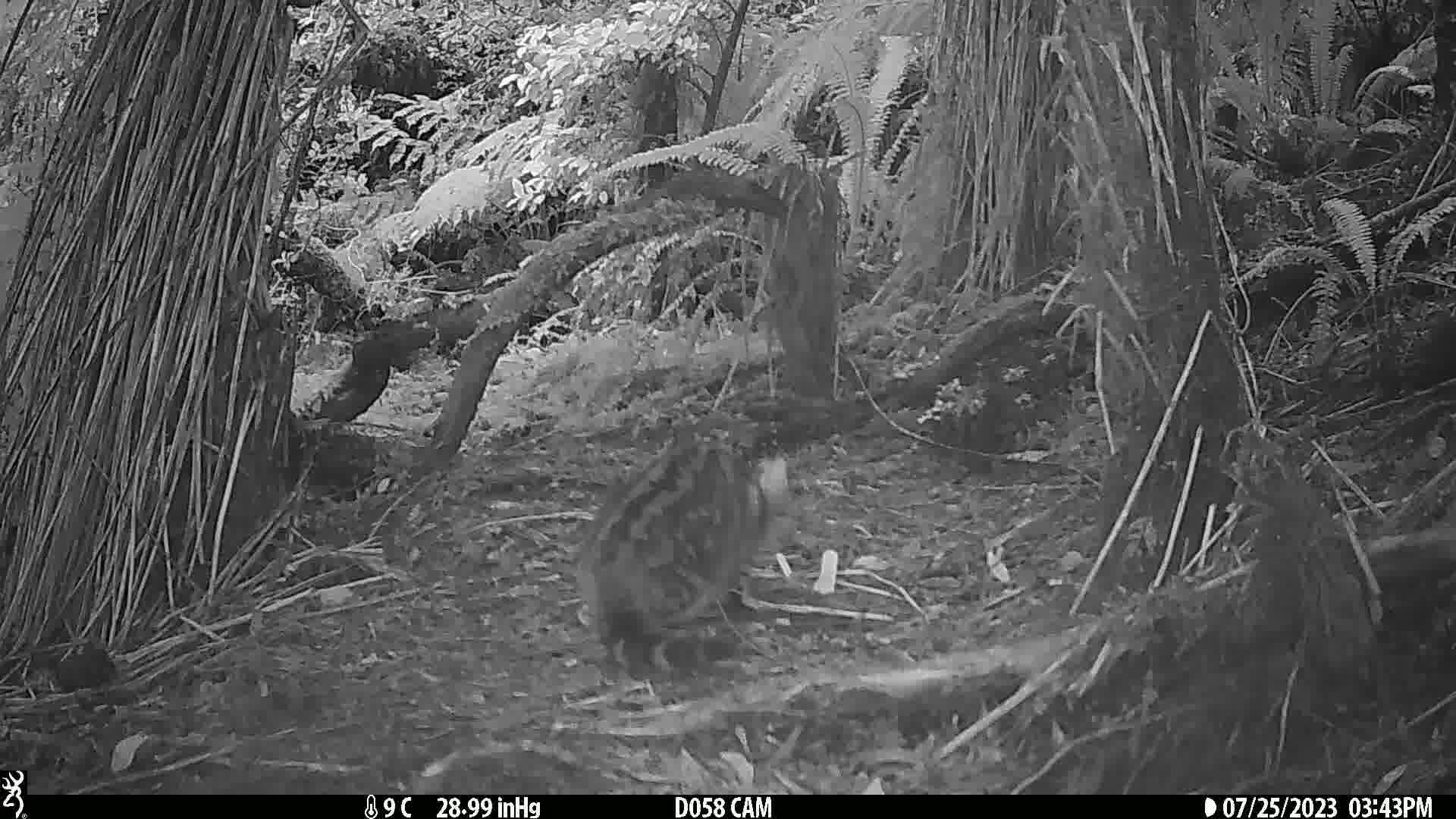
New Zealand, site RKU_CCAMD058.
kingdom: Animalia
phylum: Chordata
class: Mammalia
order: Carnivora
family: Felidae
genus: Felis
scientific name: Felis catus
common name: domestic cat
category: cat